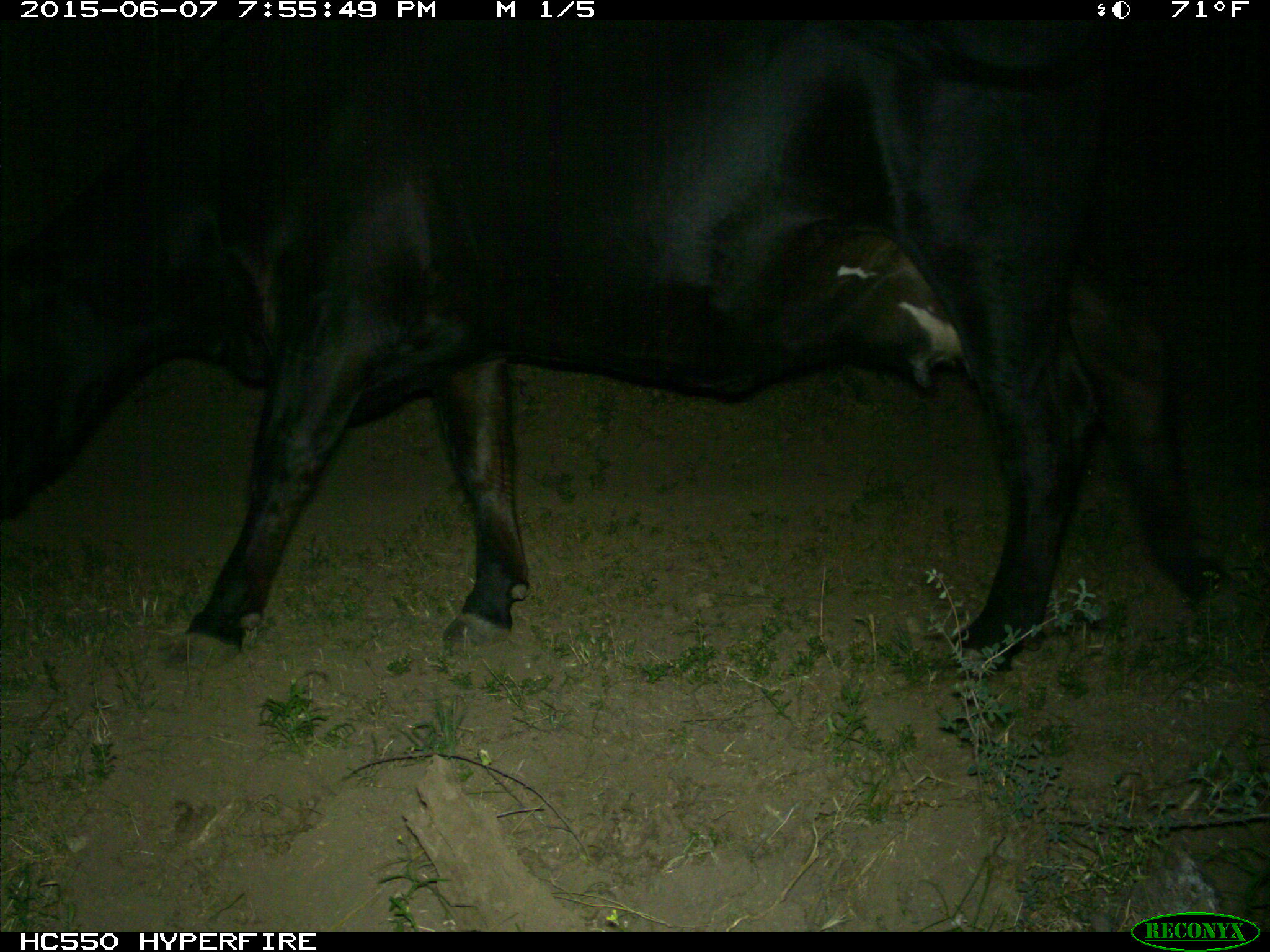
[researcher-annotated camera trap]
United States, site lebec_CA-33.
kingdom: Animalia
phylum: Chordata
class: Mammalia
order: Artiodactyla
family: Bovidae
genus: Bos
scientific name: Bos taurus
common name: domestic cow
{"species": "Bos taurus (domestic cow)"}